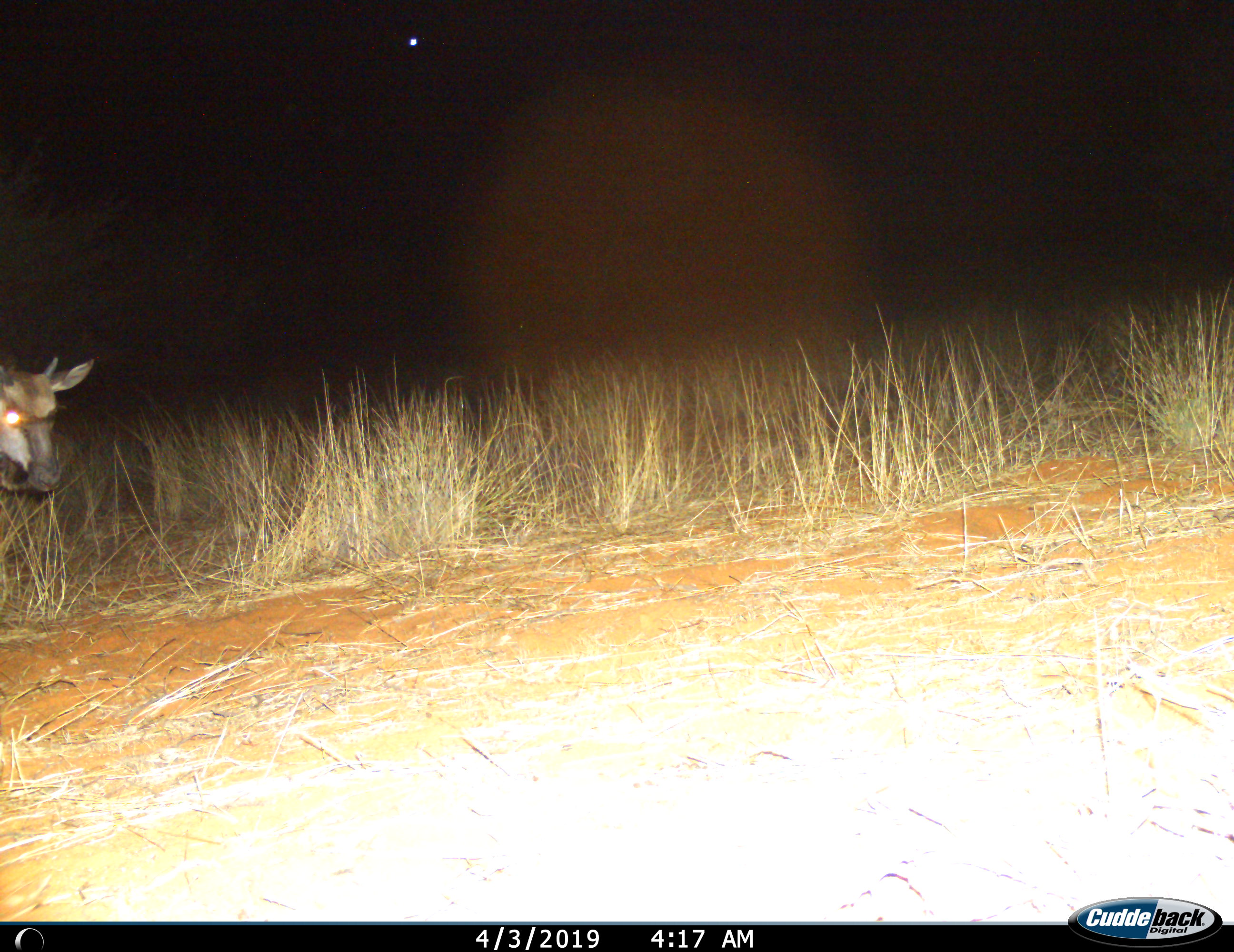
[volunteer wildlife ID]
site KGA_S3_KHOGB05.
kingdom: Animalia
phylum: Chordata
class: Mammalia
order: Artiodactyla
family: Bovidae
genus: Connochaetes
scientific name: Connochaetes taurinus taurinus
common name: blue wildebeest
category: wildebeestblue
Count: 1.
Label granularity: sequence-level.